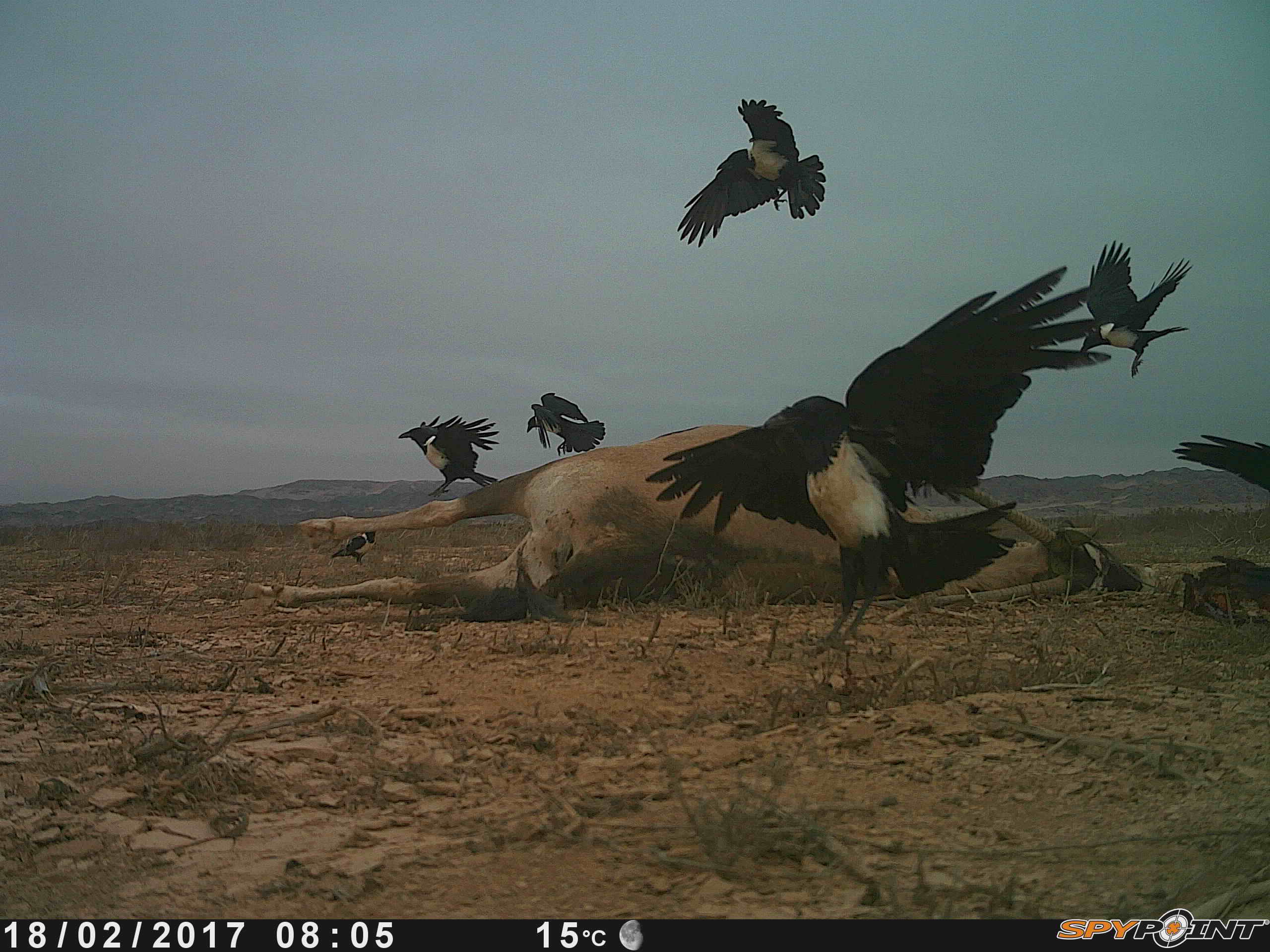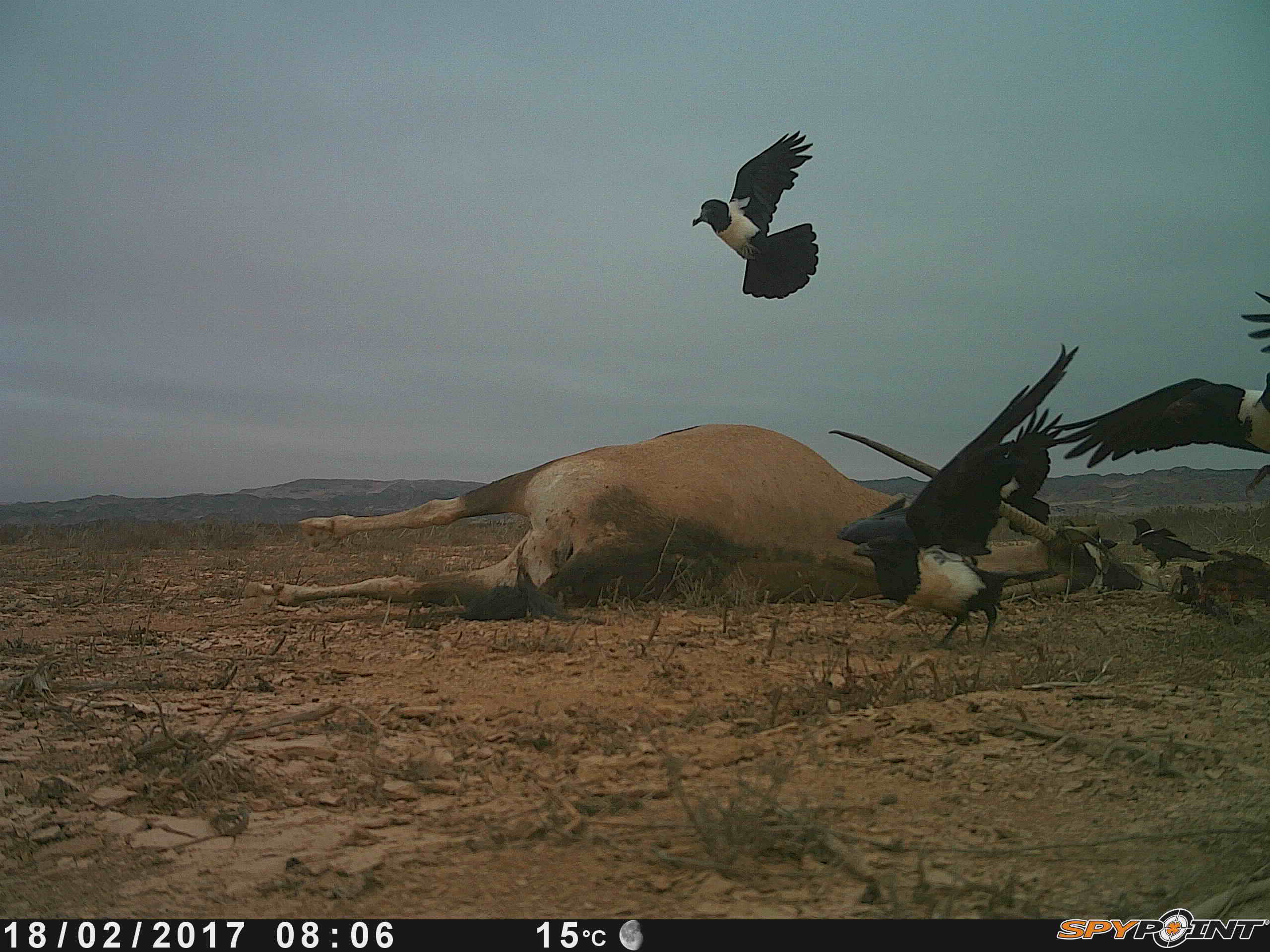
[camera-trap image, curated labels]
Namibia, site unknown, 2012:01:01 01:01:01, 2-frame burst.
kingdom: Animalia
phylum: Chordata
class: Aves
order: Passeriformes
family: Corvidae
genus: Corvus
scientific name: Corvus albus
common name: pied crow